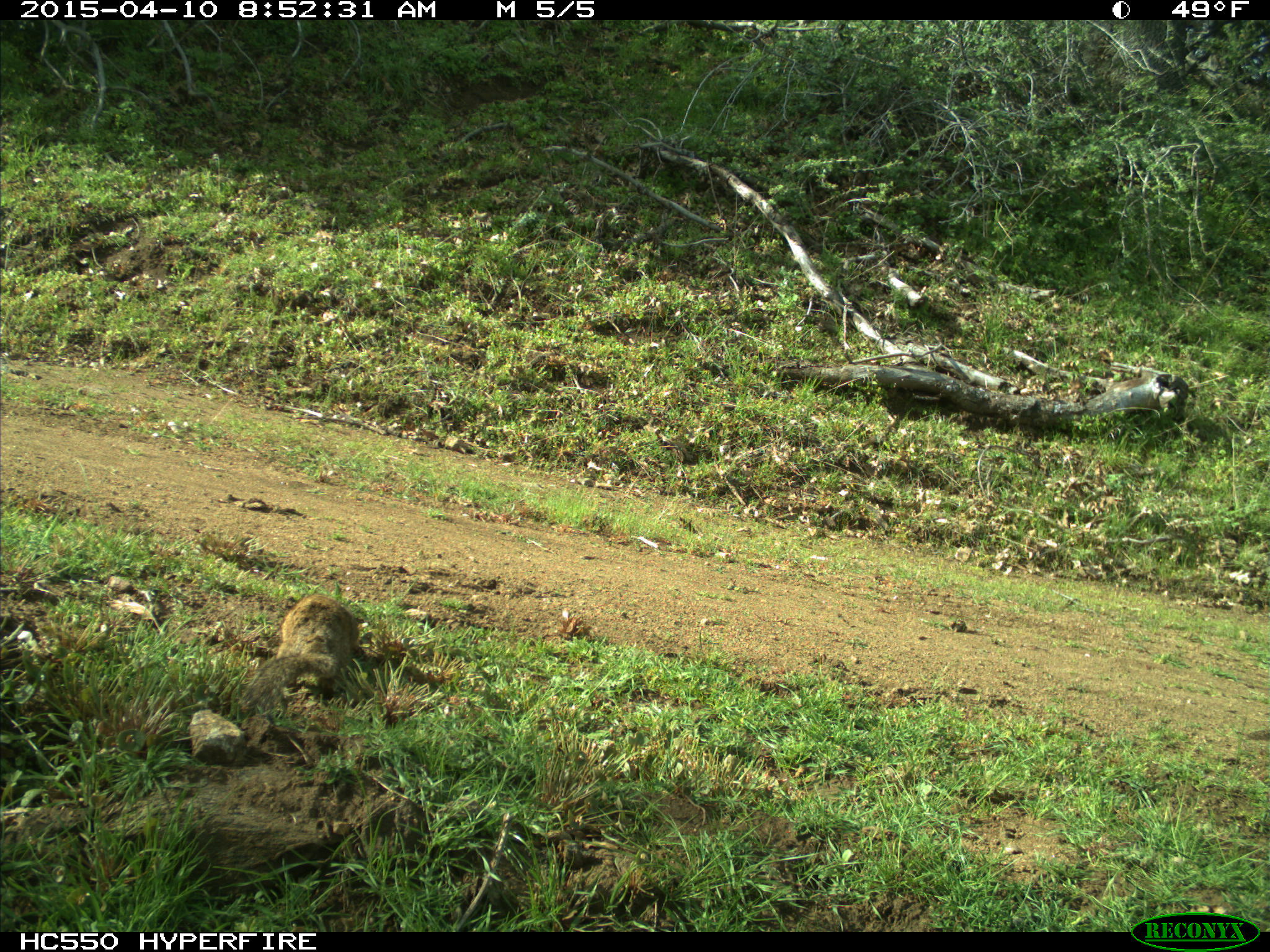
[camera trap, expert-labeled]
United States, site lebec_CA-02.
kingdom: Animalia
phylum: Chordata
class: Mammalia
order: Rodentia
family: Sciuridae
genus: Otospermophilus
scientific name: Otospermophilus beecheyi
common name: california ground squirrel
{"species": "Otospermophilus beecheyi (california ground squirrel)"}